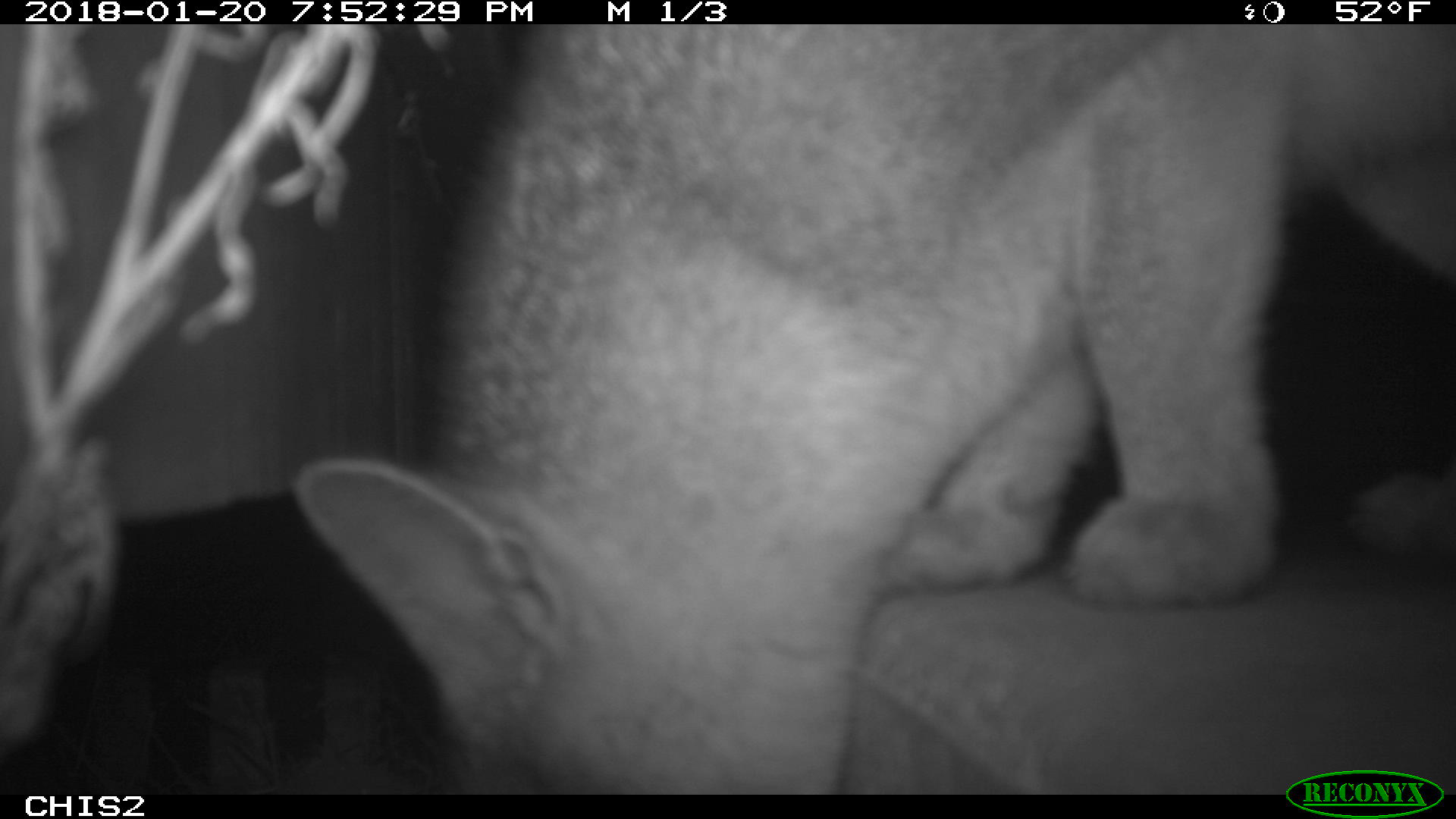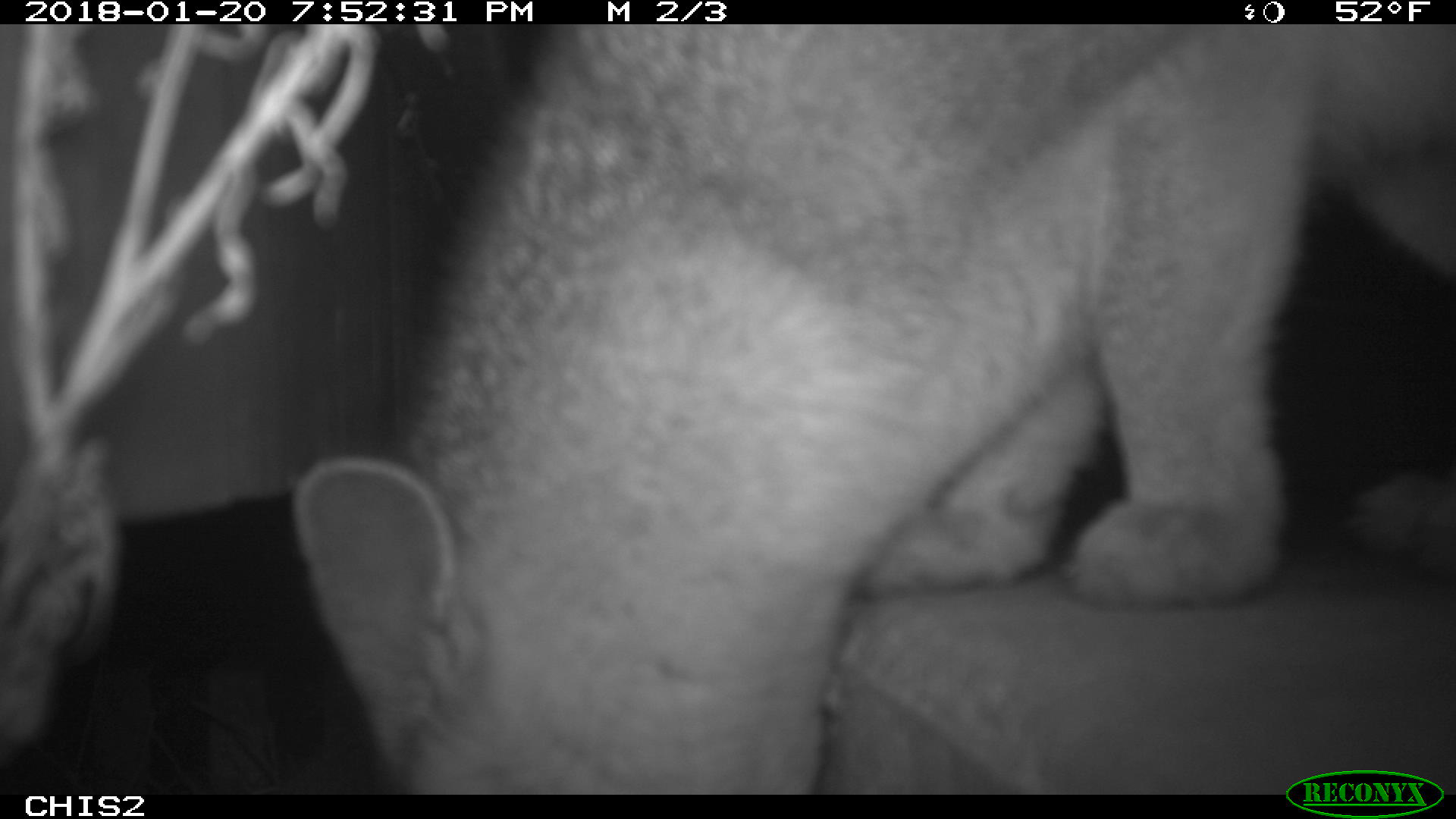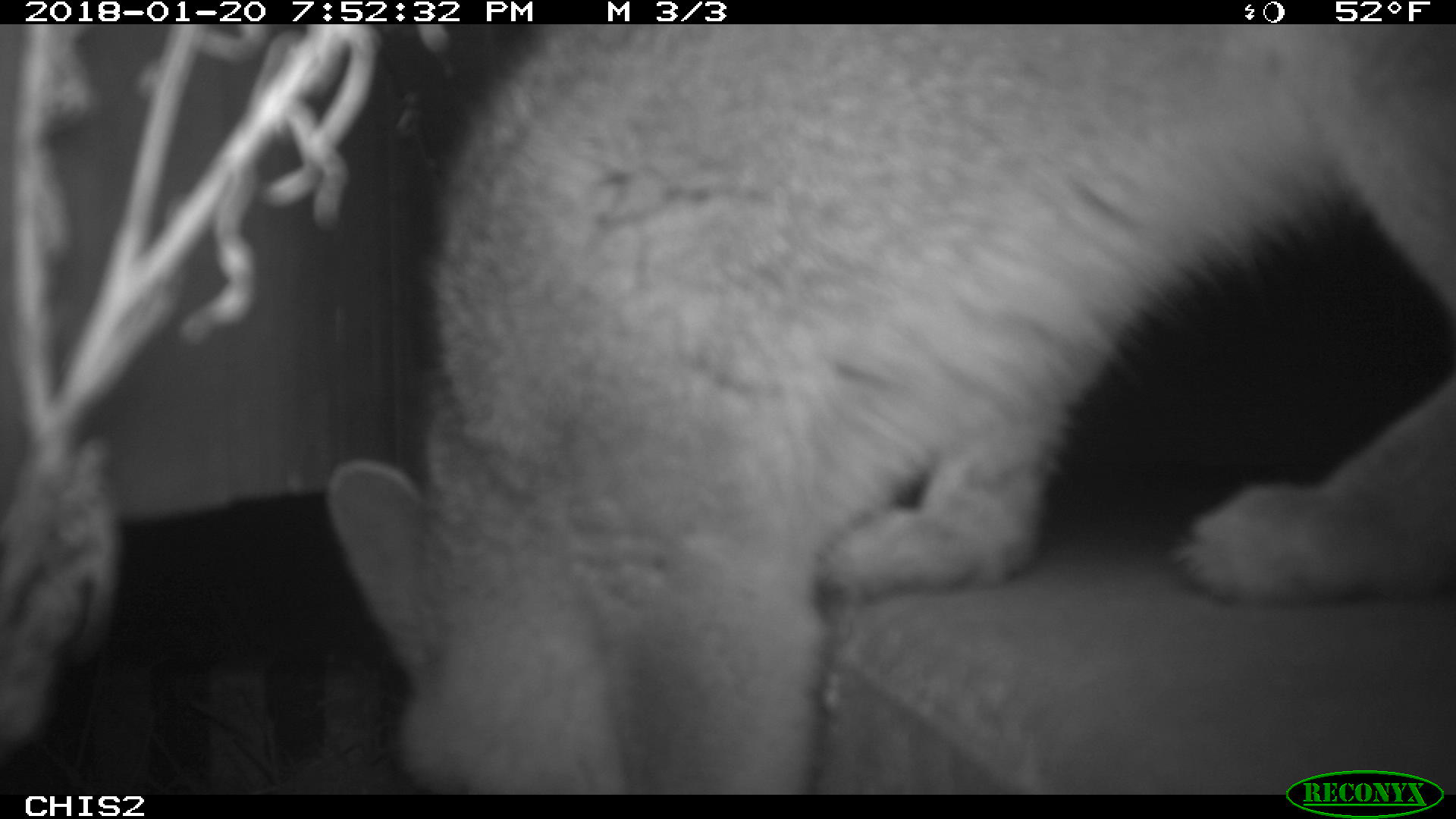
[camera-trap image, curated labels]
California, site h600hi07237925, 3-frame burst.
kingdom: Animalia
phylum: Chordata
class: Mammalia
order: Carnivora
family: Canidae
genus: Urocyon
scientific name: Urocyon littoralis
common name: island fox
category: fox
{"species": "fox (island fox) (Urocyon littoralis)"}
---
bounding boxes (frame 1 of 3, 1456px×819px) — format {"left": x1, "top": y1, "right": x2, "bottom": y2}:
fox: {"left": 287, "top": 20, "right": 1452, "bottom": 790}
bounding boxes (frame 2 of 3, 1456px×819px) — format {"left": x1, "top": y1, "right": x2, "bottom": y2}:
fox: {"left": 291, "top": 24, "right": 1455, "bottom": 794}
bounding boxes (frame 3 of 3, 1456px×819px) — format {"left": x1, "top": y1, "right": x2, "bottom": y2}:
fox: {"left": 328, "top": 23, "right": 1452, "bottom": 793}